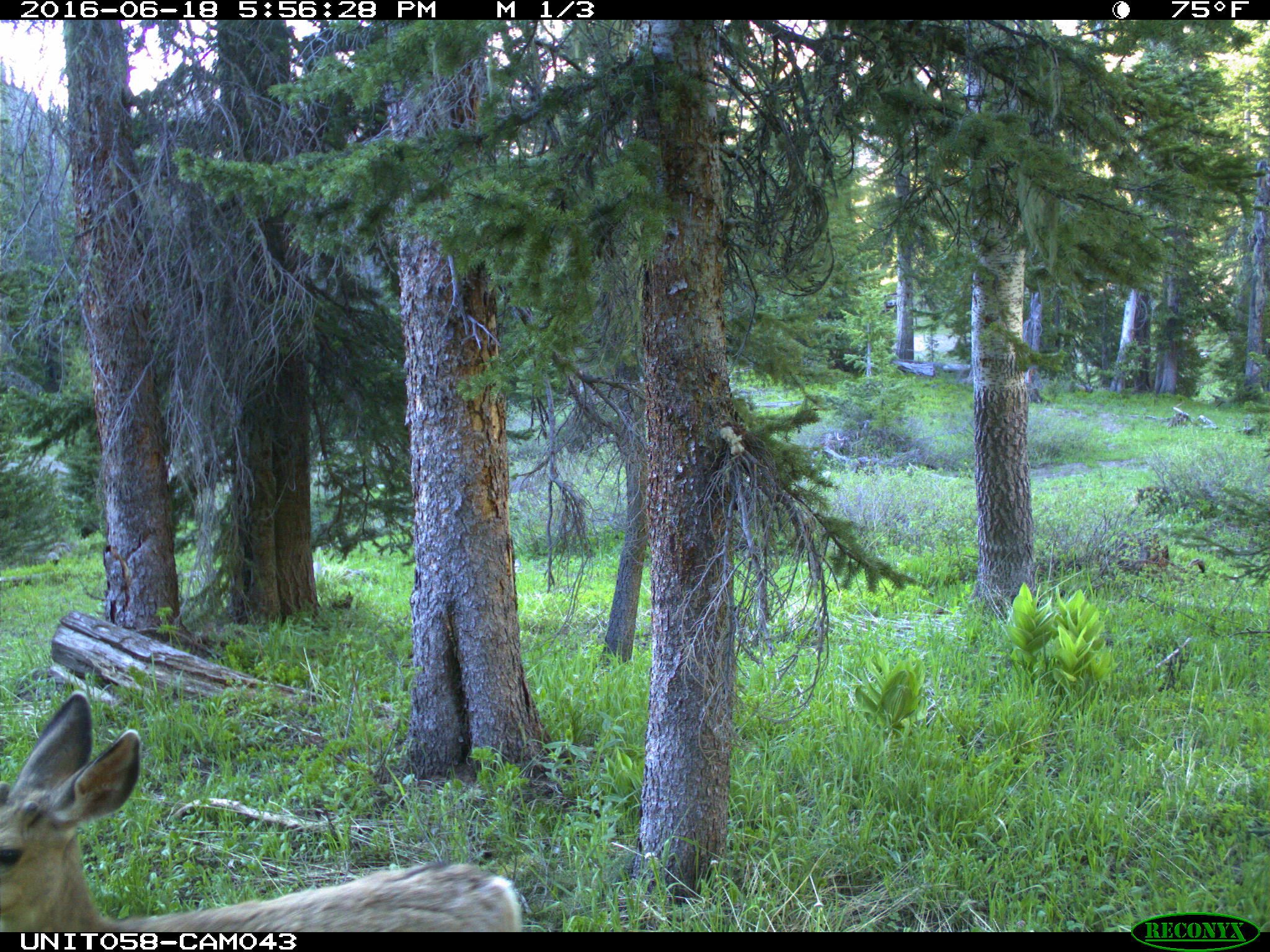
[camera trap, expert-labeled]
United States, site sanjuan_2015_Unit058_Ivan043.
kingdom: Animalia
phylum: Chordata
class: Mammalia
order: Artiodactyla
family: Cervidae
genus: Odocoileus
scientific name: Odocoileus hemionus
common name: mule deer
Odocoileus hemionus (mule deer).